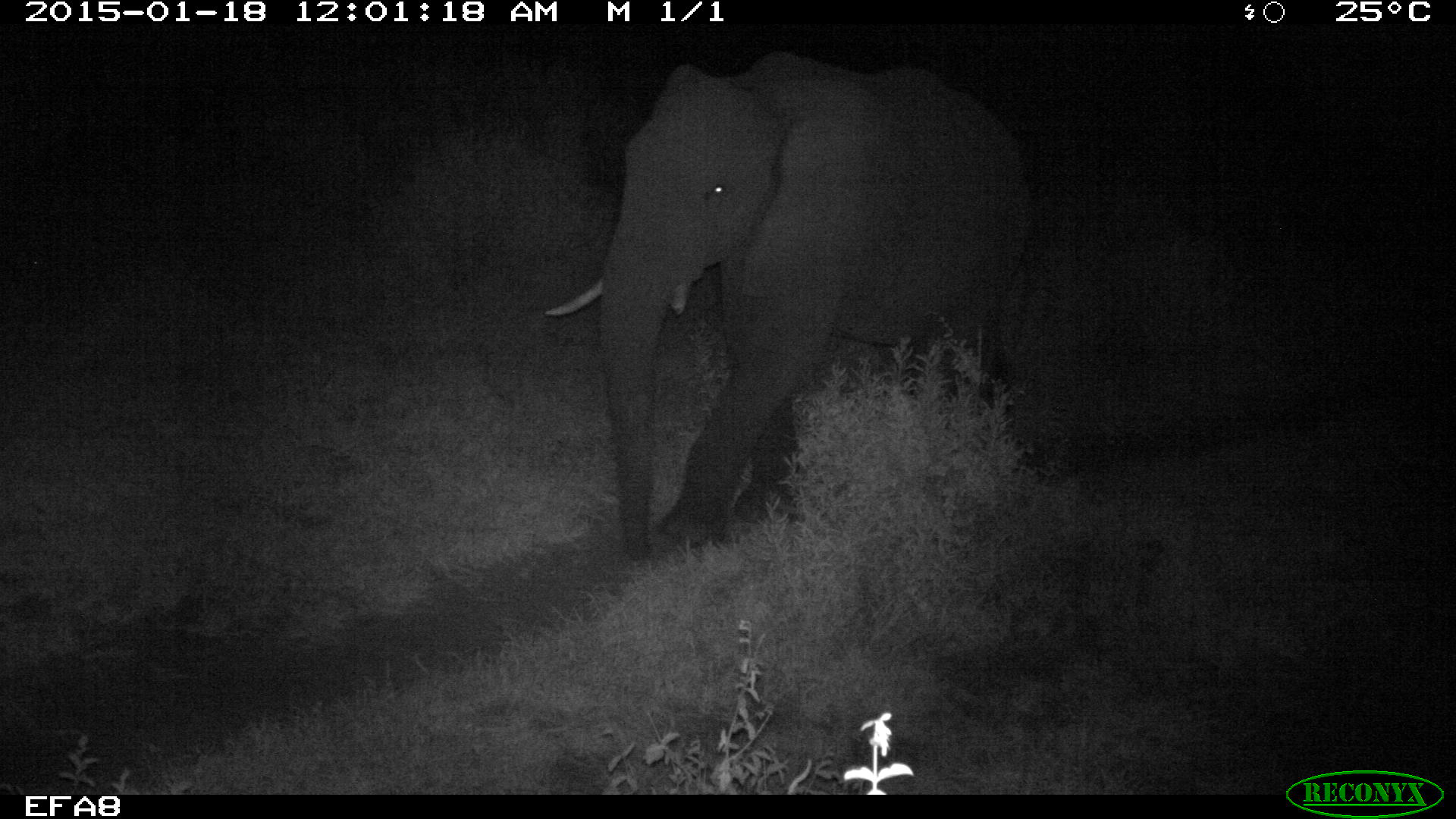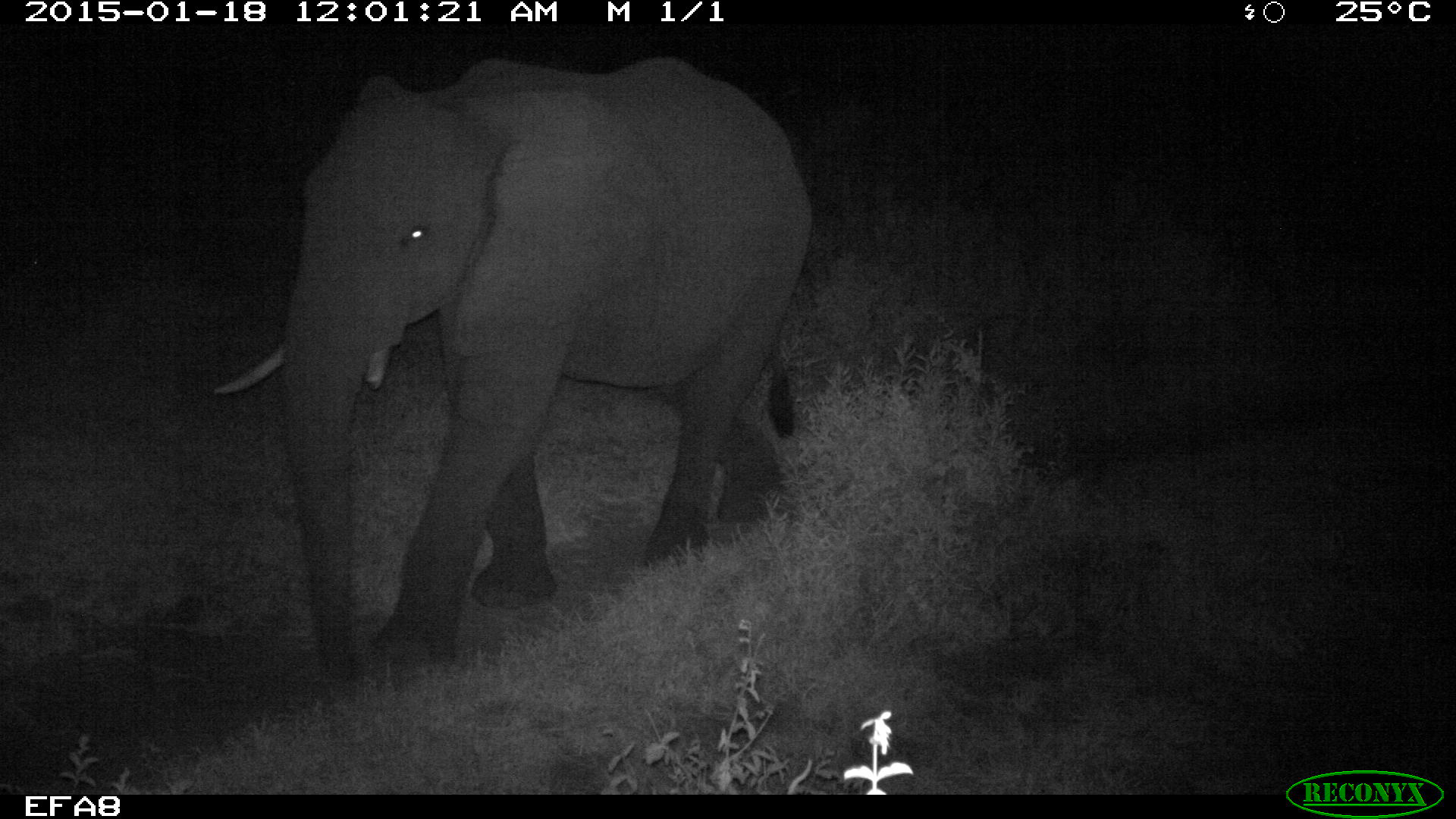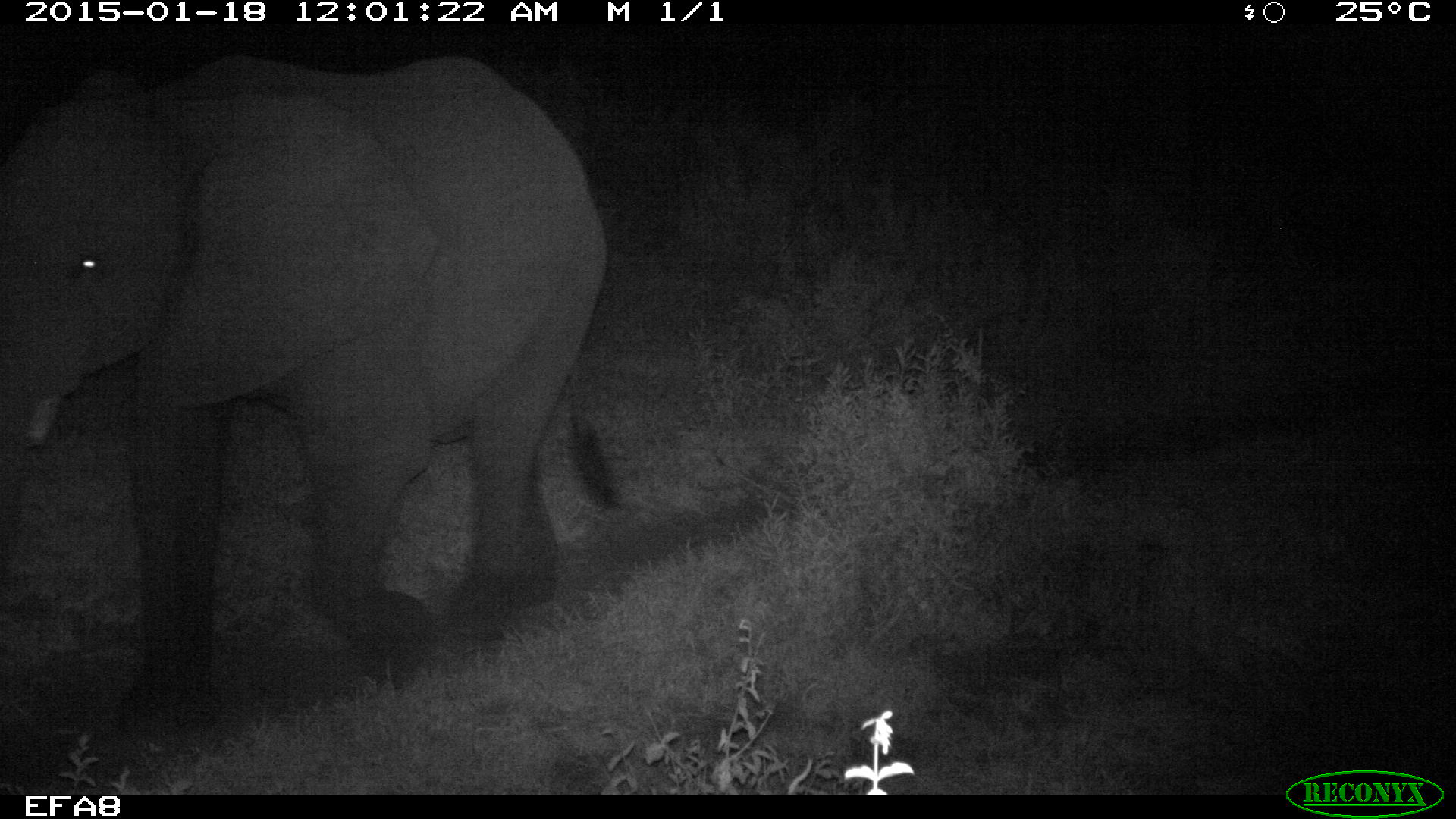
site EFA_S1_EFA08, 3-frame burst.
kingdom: Animalia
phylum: Chordata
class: Mammalia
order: Proboscidea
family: Elephantidae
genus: Loxodonta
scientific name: Loxodonta africana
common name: african bush elephant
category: elephant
Elephant (african bush elephant) (Loxodonta africana), count 1. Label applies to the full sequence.